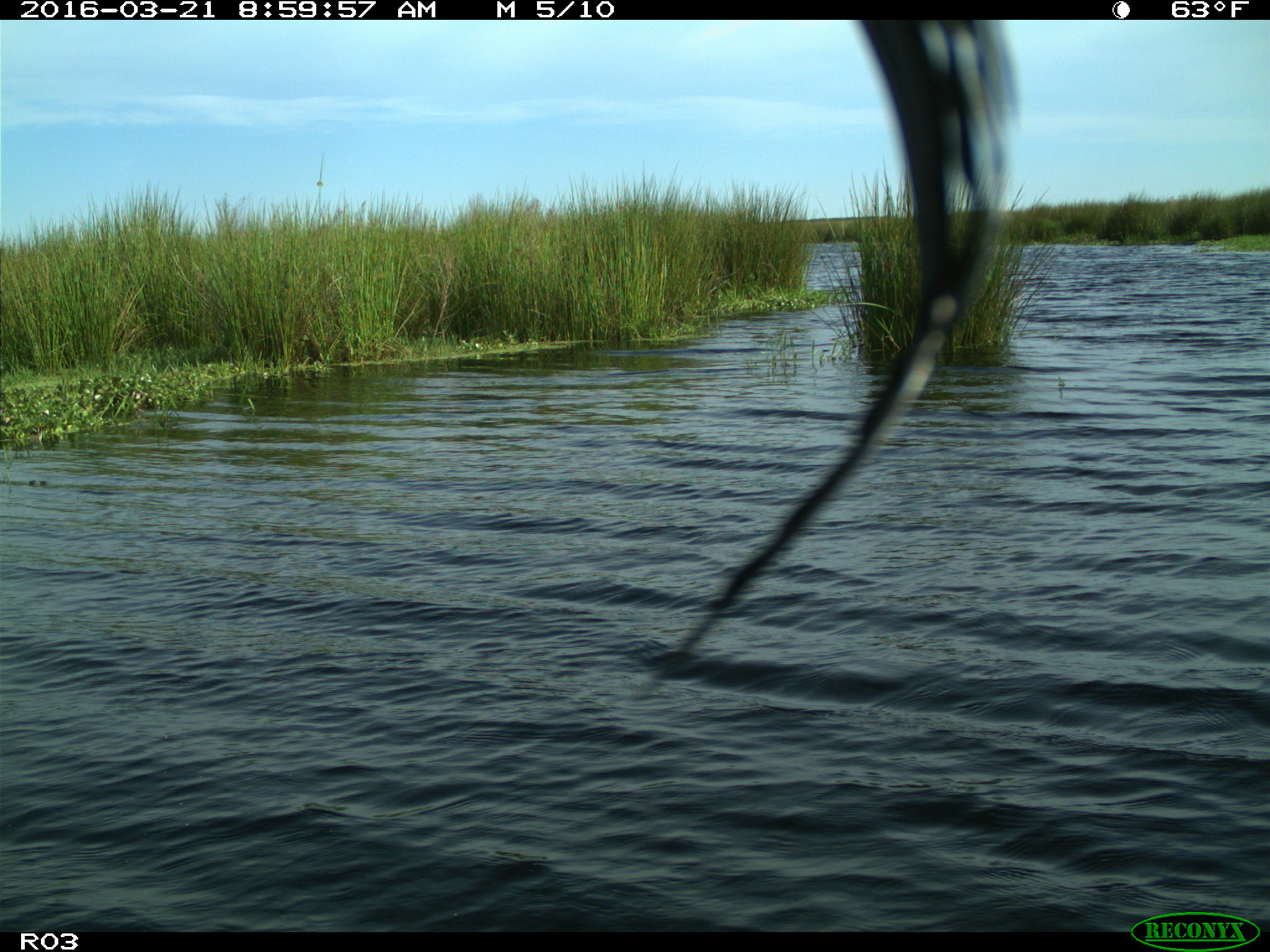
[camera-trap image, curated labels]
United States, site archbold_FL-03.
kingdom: Animalia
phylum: Chordata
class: Aves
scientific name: Aves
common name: birds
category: unidentified bird